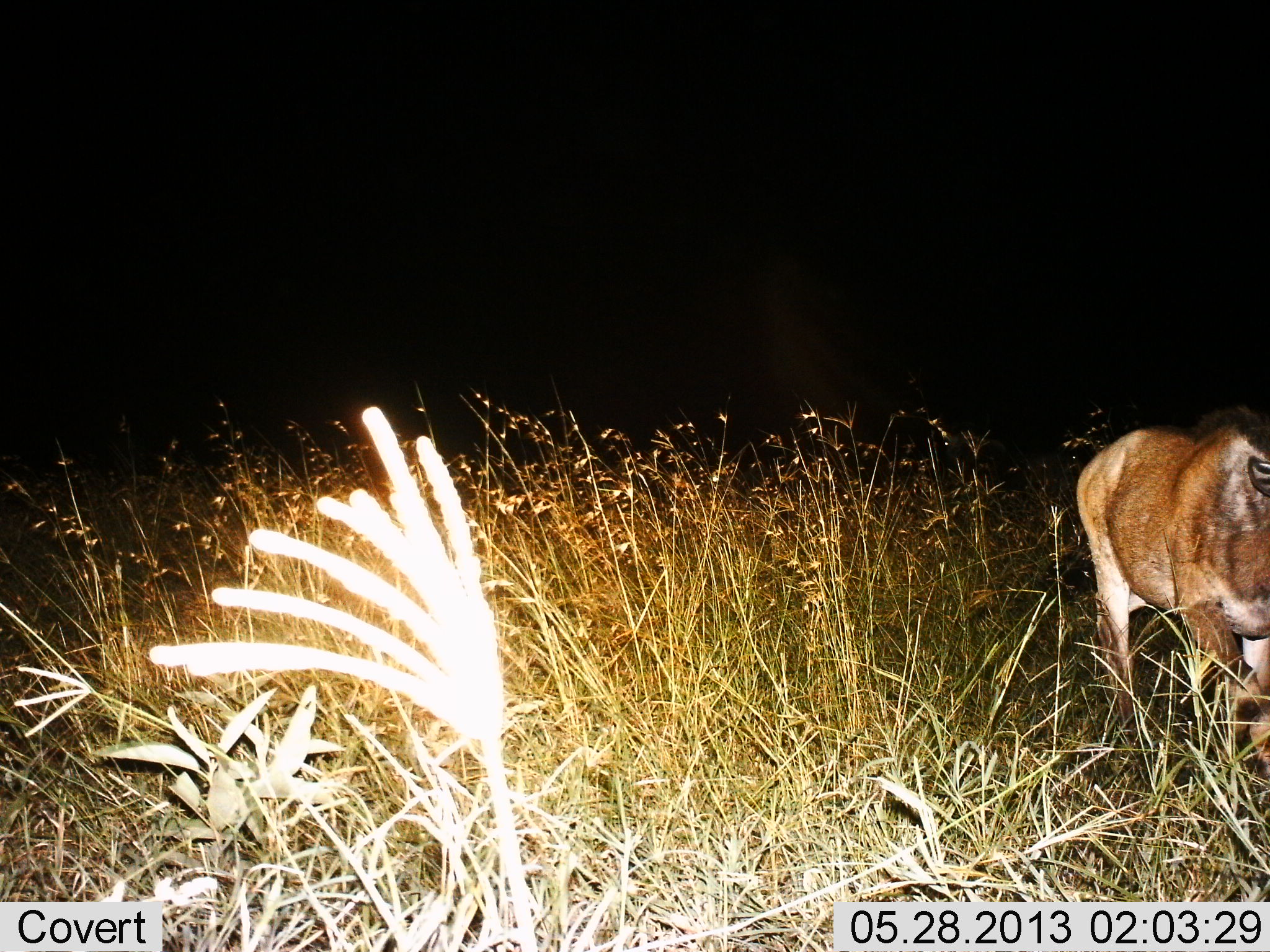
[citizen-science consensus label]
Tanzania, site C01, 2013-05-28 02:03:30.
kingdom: Animalia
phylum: Chordata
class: Mammalia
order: Carnivora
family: Felidae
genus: Panthera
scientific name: Panthera leo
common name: lion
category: lionfemale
Lionfemale (lion) (Panthera leo), count 1. Behavior (volunteer vote fractions): standing 17%, resting 0%, moving 83%, interacting 0%. Young present (vote fraction): 0%. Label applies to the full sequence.